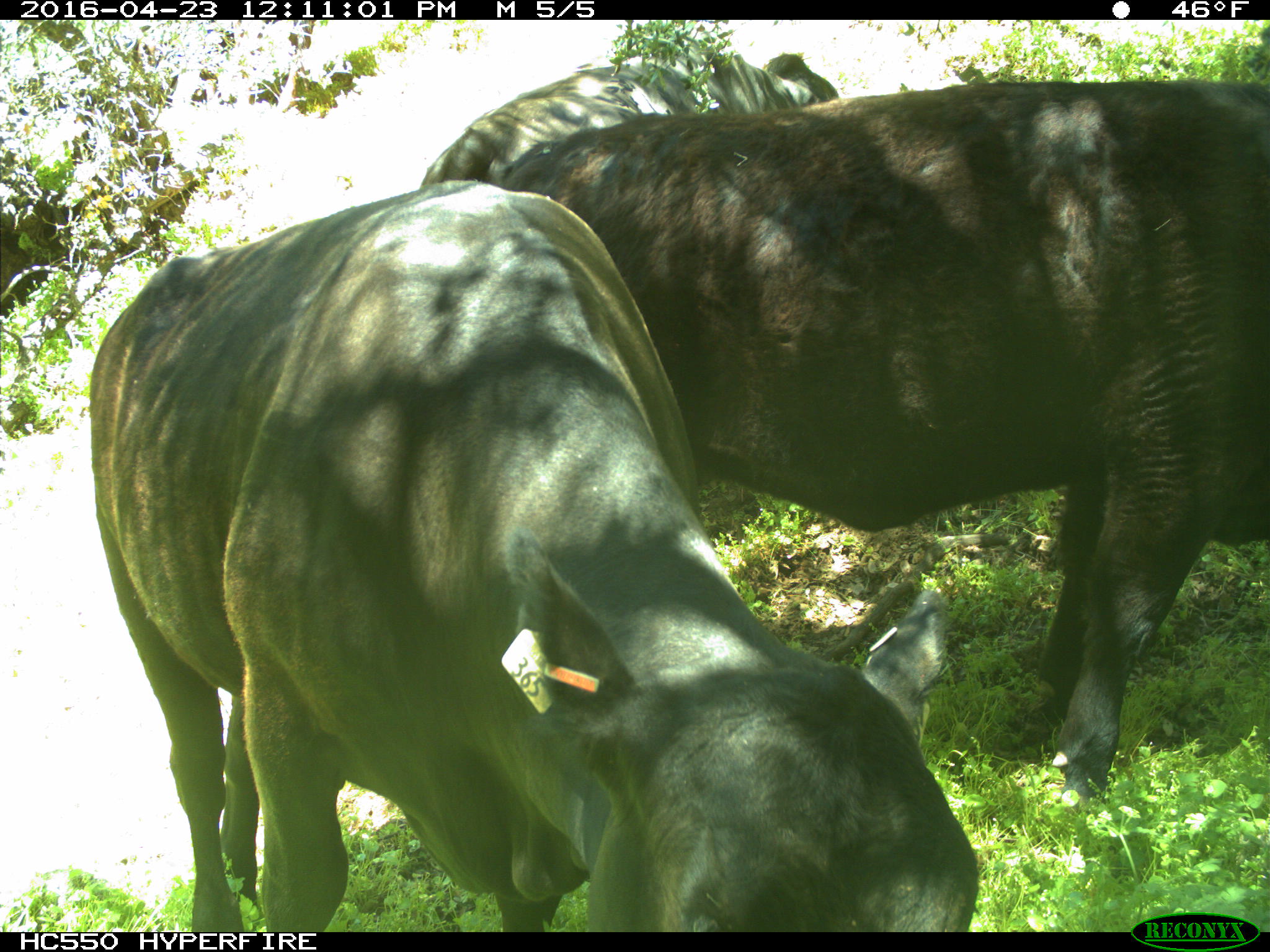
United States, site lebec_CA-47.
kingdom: Animalia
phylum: Chordata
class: Mammalia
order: Artiodactyla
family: Bovidae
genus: Bos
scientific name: Bos taurus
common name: domestic cow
Bos taurus (domestic cow).